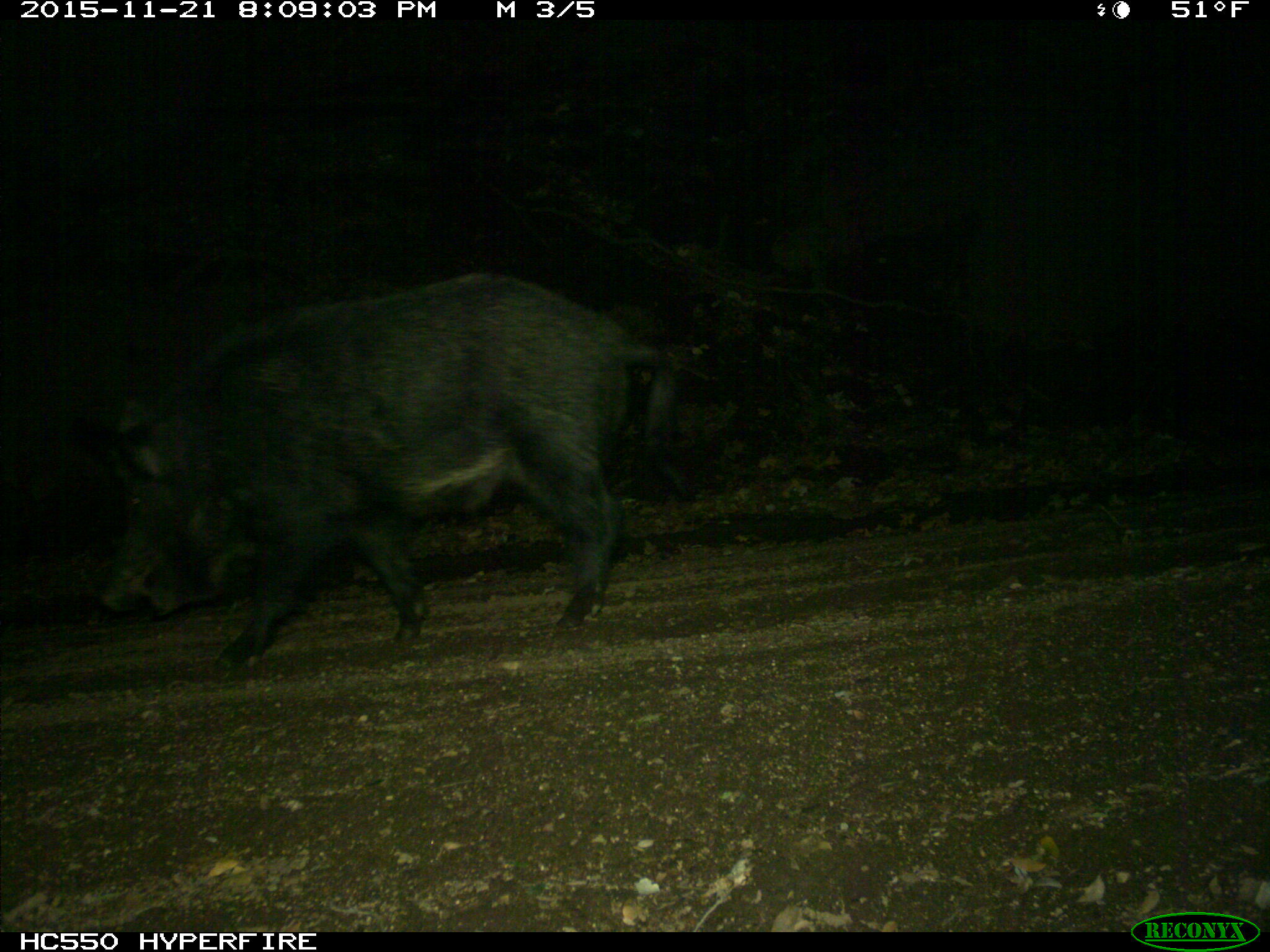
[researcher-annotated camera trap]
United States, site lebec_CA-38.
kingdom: Animalia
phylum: Chordata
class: Mammalia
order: Artiodactyla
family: Suidae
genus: Sus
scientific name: Sus scrofa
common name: wild boar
Sus scrofa (wild boar).